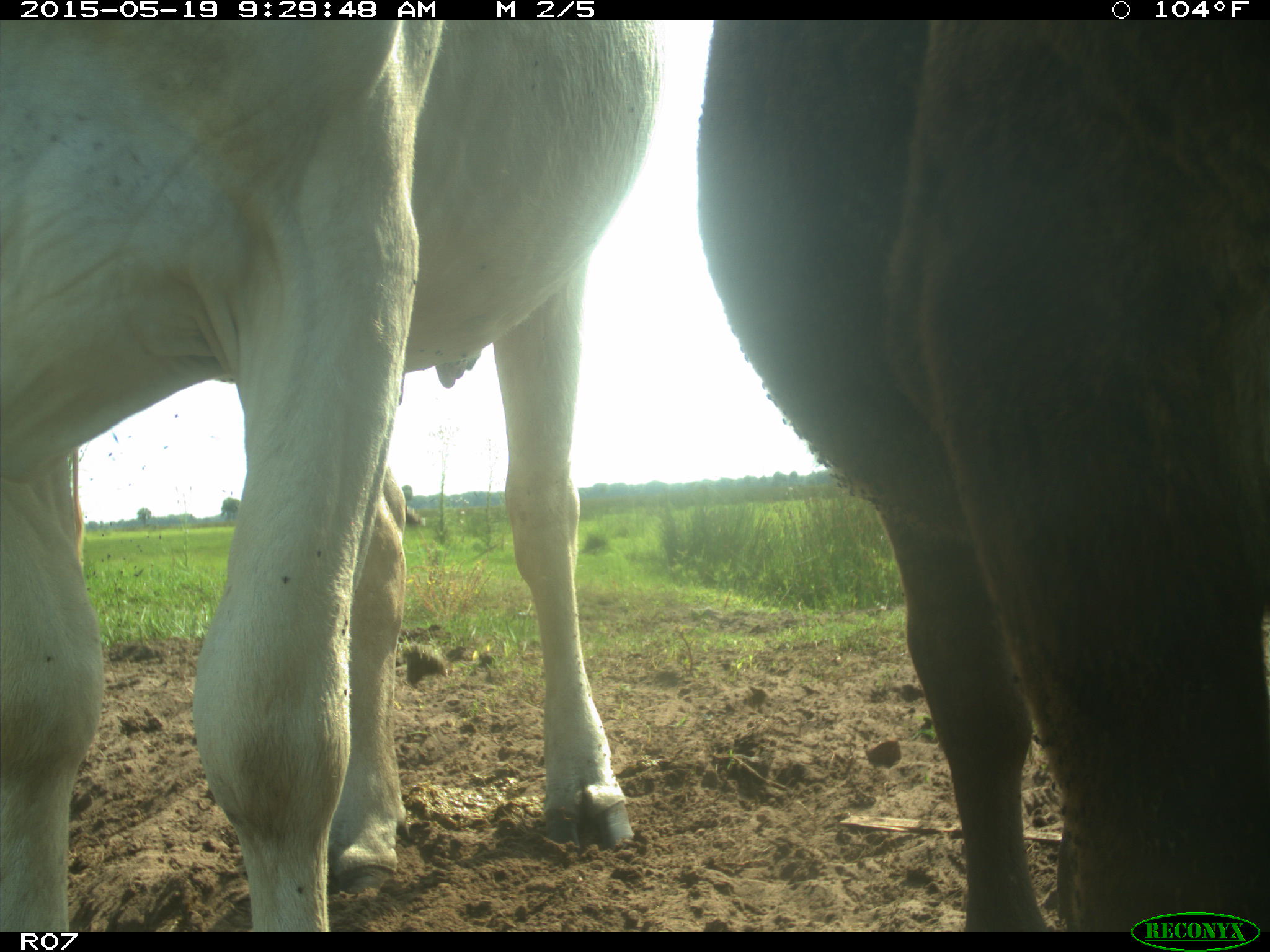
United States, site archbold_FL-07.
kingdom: Animalia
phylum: Chordata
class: Mammalia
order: Artiodactyla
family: Bovidae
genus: Bos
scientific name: Bos taurus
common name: domestic cow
Bos taurus (domestic cow).